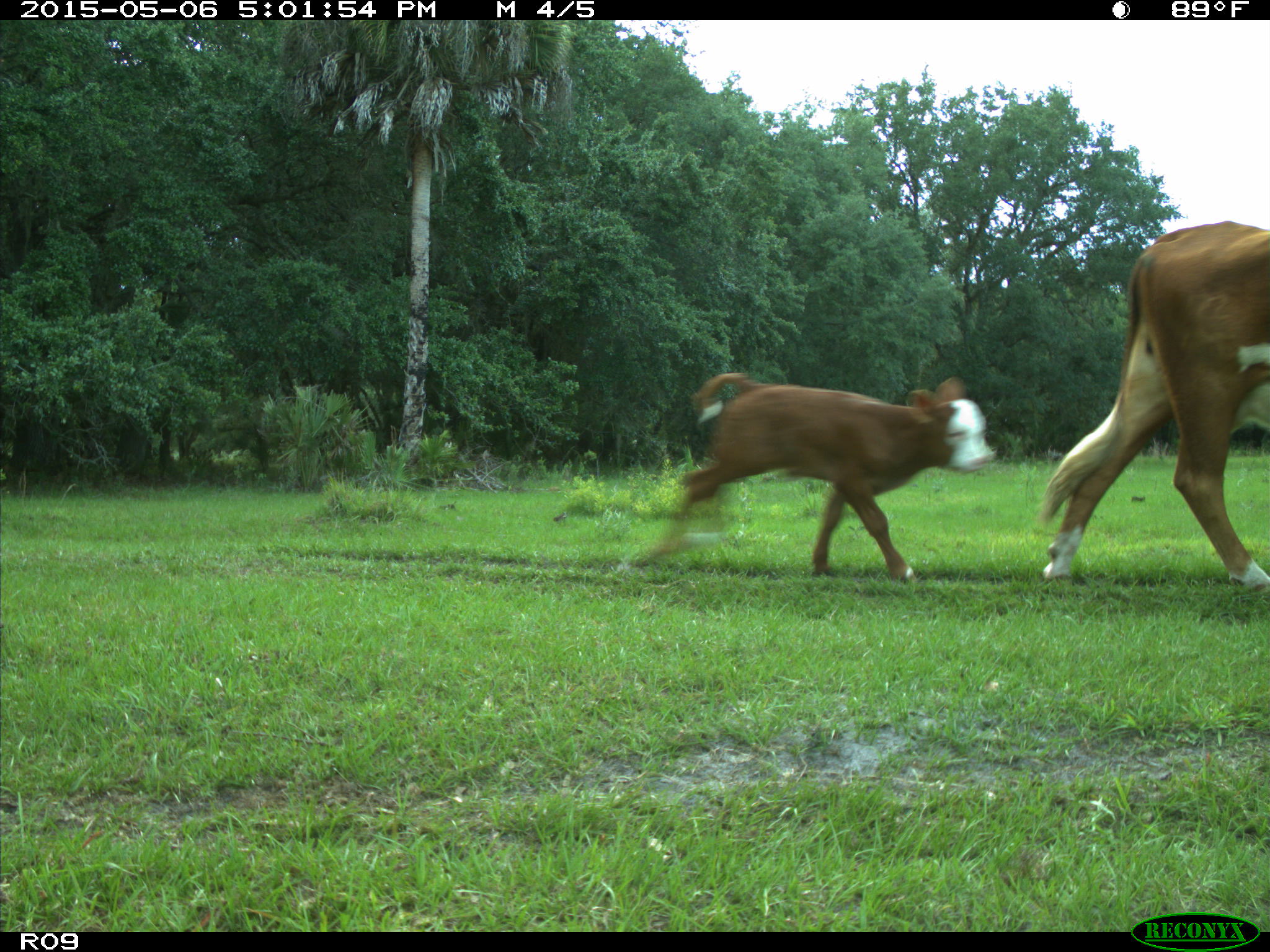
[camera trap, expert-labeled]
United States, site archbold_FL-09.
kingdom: Animalia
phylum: Chordata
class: Mammalia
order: Artiodactyla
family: Bovidae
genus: Bos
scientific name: Bos taurus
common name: domestic cow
Bos taurus (domestic cow).